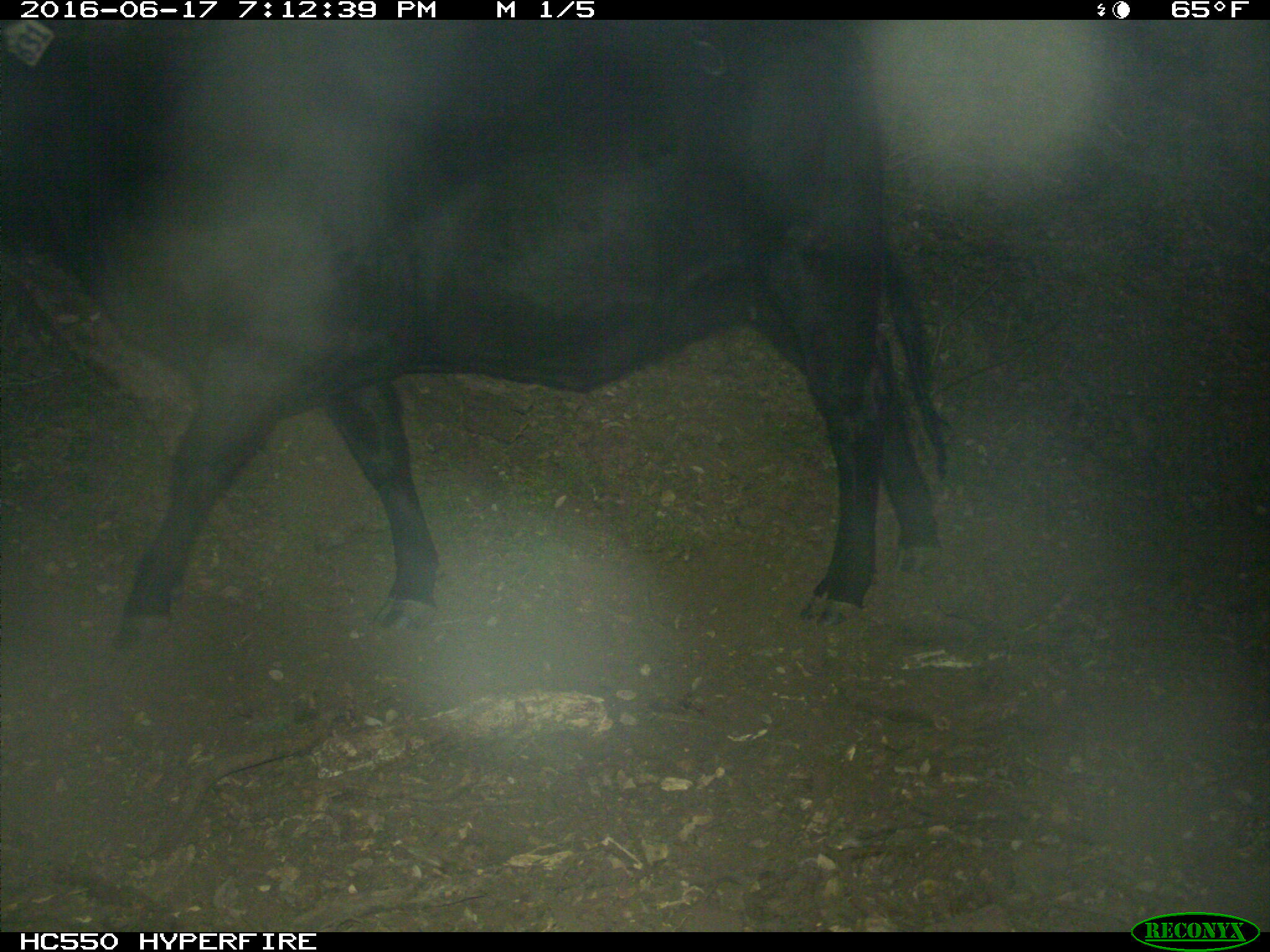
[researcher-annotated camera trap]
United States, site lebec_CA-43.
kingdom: Animalia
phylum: Chordata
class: Mammalia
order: Artiodactyla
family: Bovidae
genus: Bos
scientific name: Bos taurus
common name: domestic cow